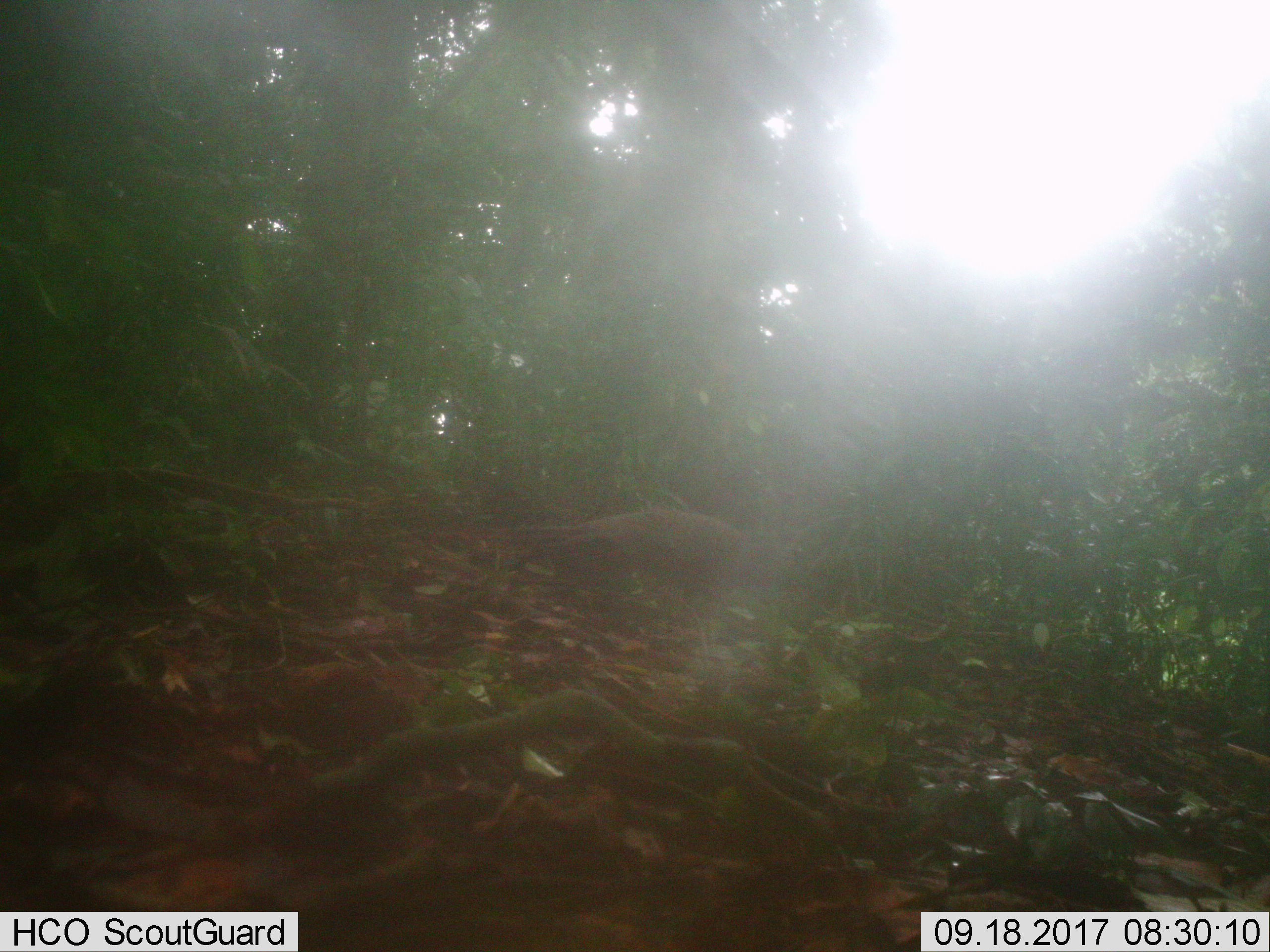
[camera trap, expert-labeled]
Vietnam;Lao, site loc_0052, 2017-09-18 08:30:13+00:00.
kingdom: Animalia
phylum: Chordata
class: Aves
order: Galliformes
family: Phasianidae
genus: Polyplectron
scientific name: Polyplectron bicalcaratum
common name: gray peacock-pheasant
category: grey peacock pheasant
Grey peacock pheasant (gray peacock-pheasant) (Polyplectron bicalcaratum). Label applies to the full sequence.